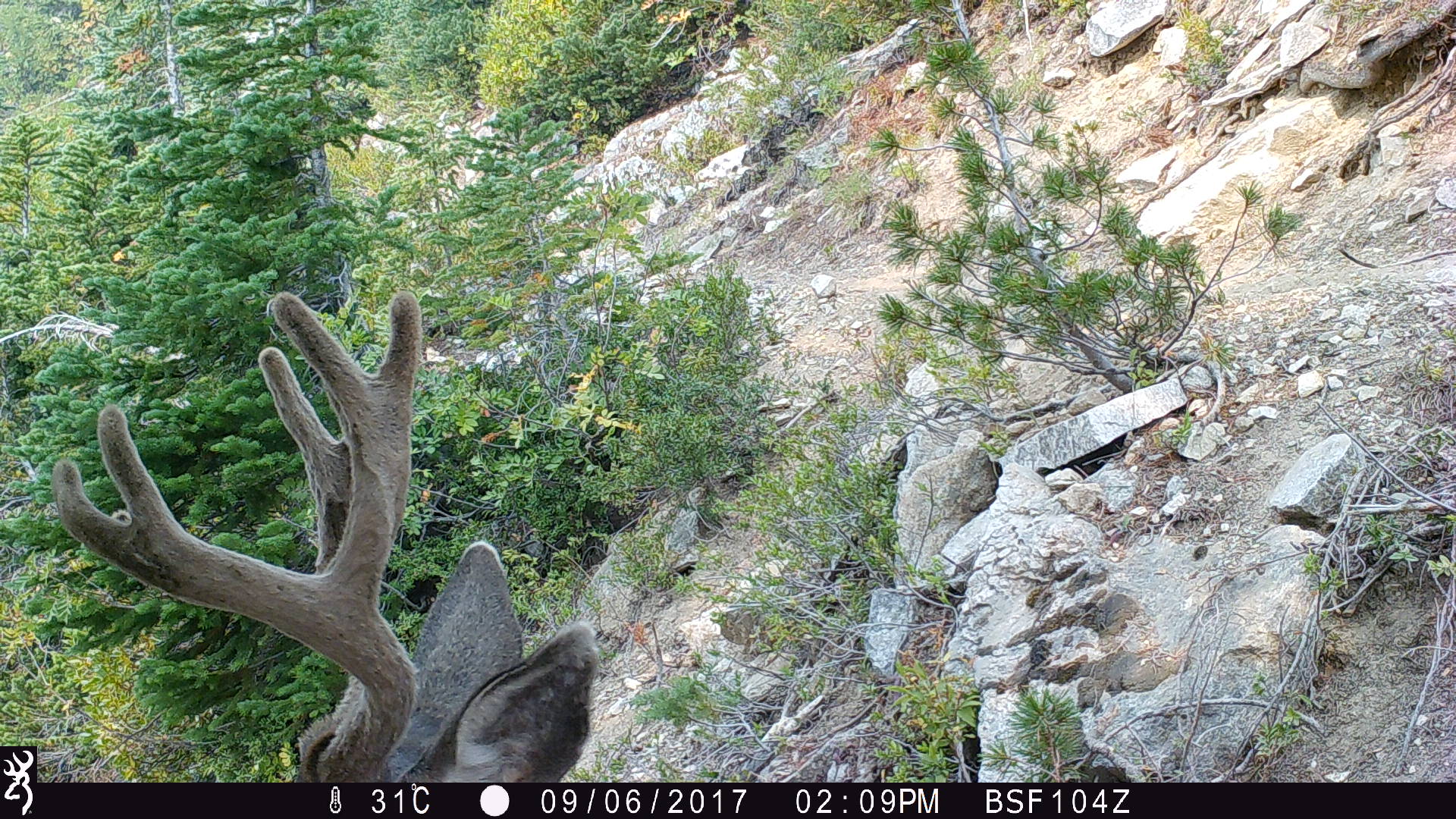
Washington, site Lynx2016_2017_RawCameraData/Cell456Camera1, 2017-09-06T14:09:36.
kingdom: Animalia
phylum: Chordata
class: Mammalia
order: Artiodactyla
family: Cervidae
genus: Odocoileus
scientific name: Odocoileus hemionus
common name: mule deer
Odocoileus hemionus (mule deer). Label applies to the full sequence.